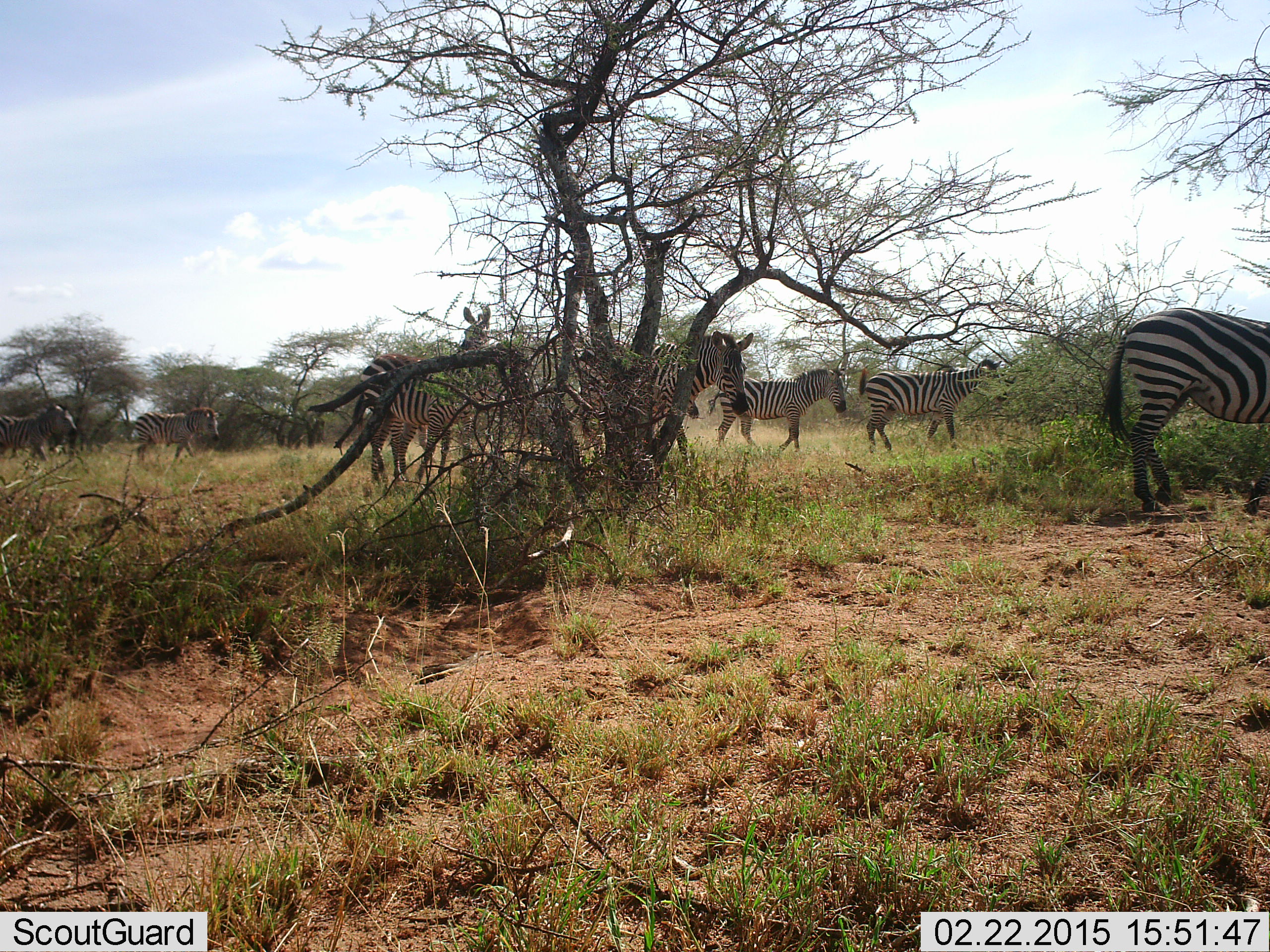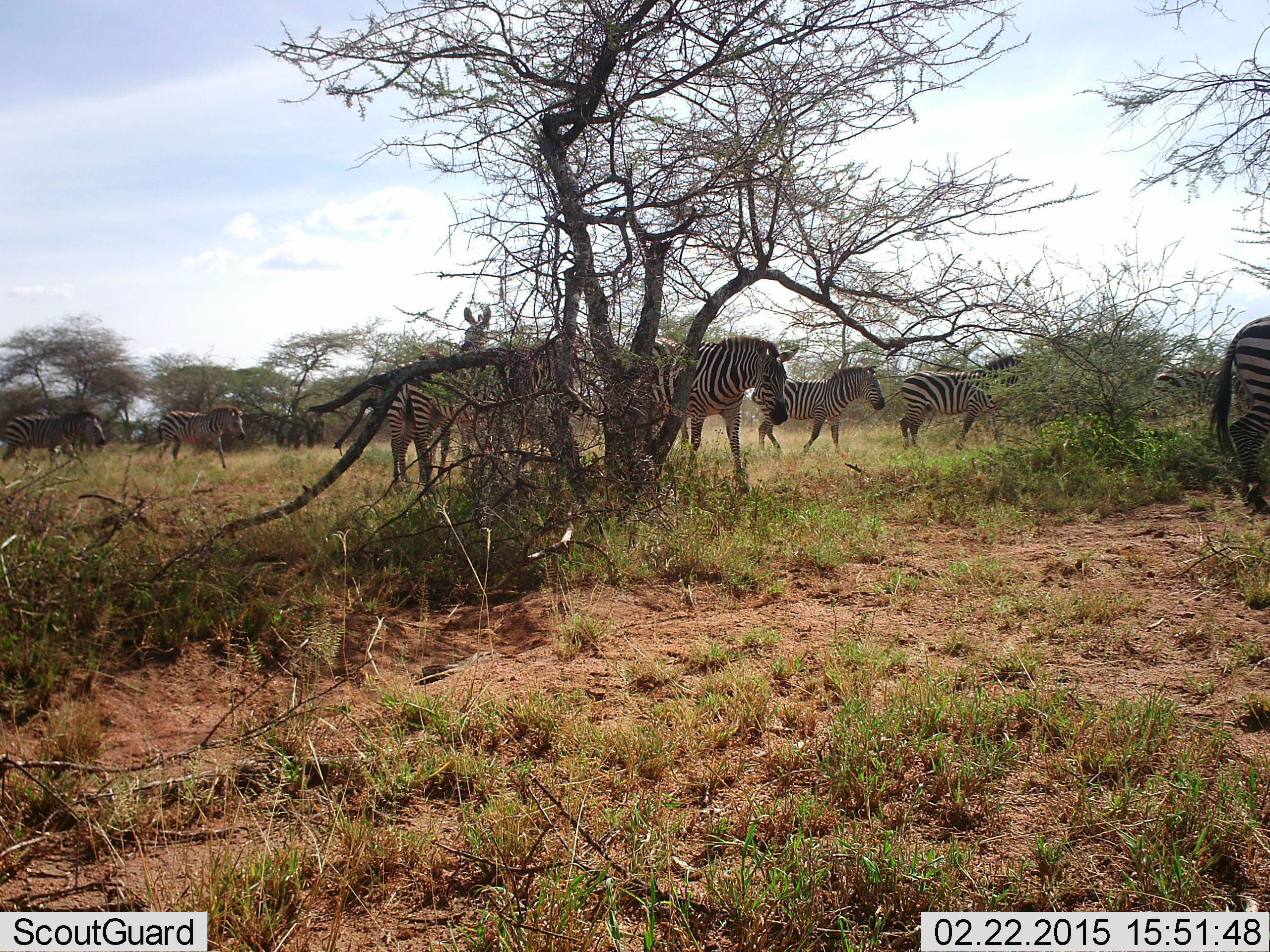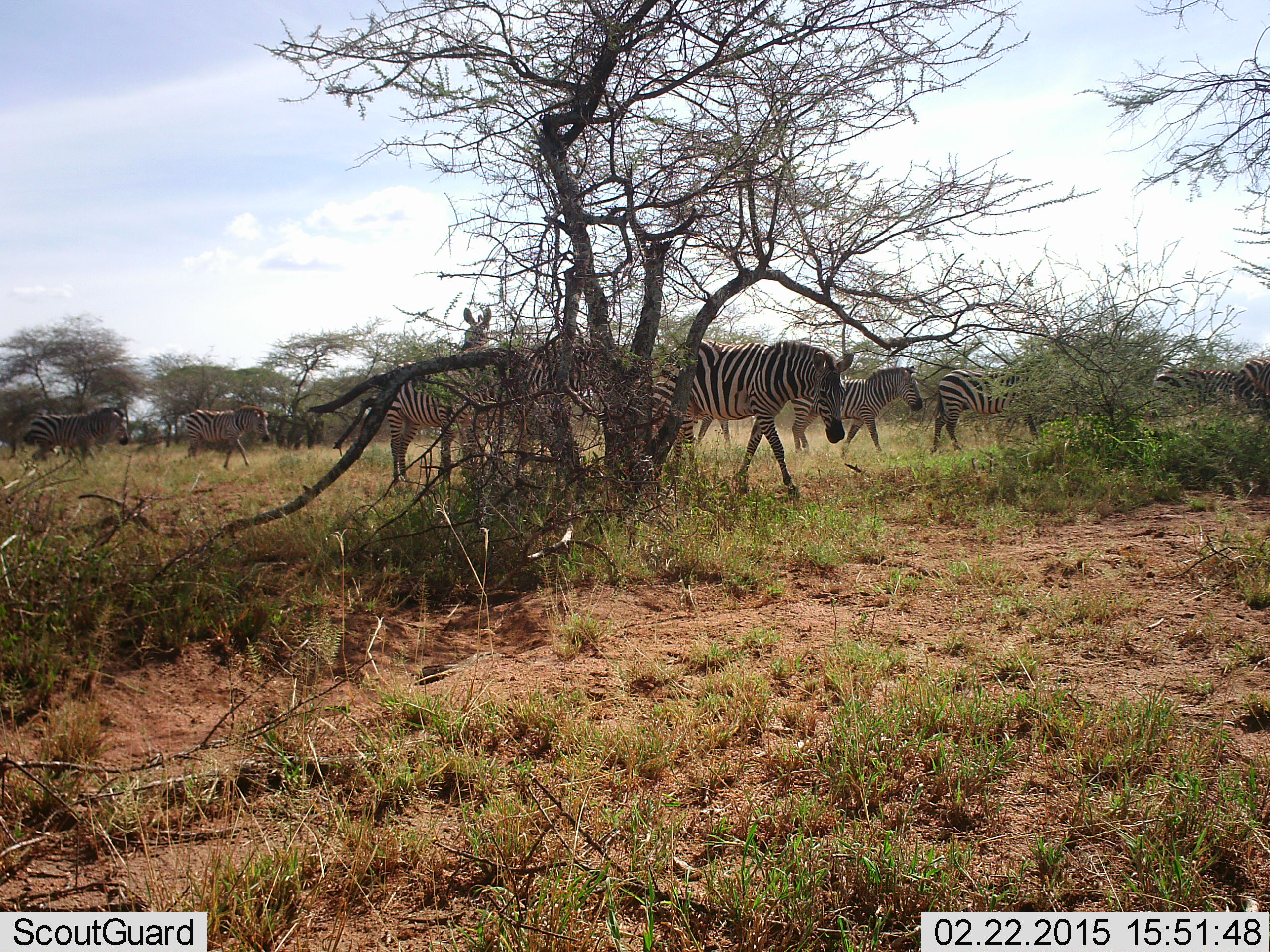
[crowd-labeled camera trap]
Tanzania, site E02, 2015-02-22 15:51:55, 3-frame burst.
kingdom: Animalia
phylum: Chordata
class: Mammalia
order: Perissodactyla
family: Equidae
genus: Equus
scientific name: Equus quagga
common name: plains zebra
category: zebra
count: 7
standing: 30%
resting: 0%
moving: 80%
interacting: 0%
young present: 0%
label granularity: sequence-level